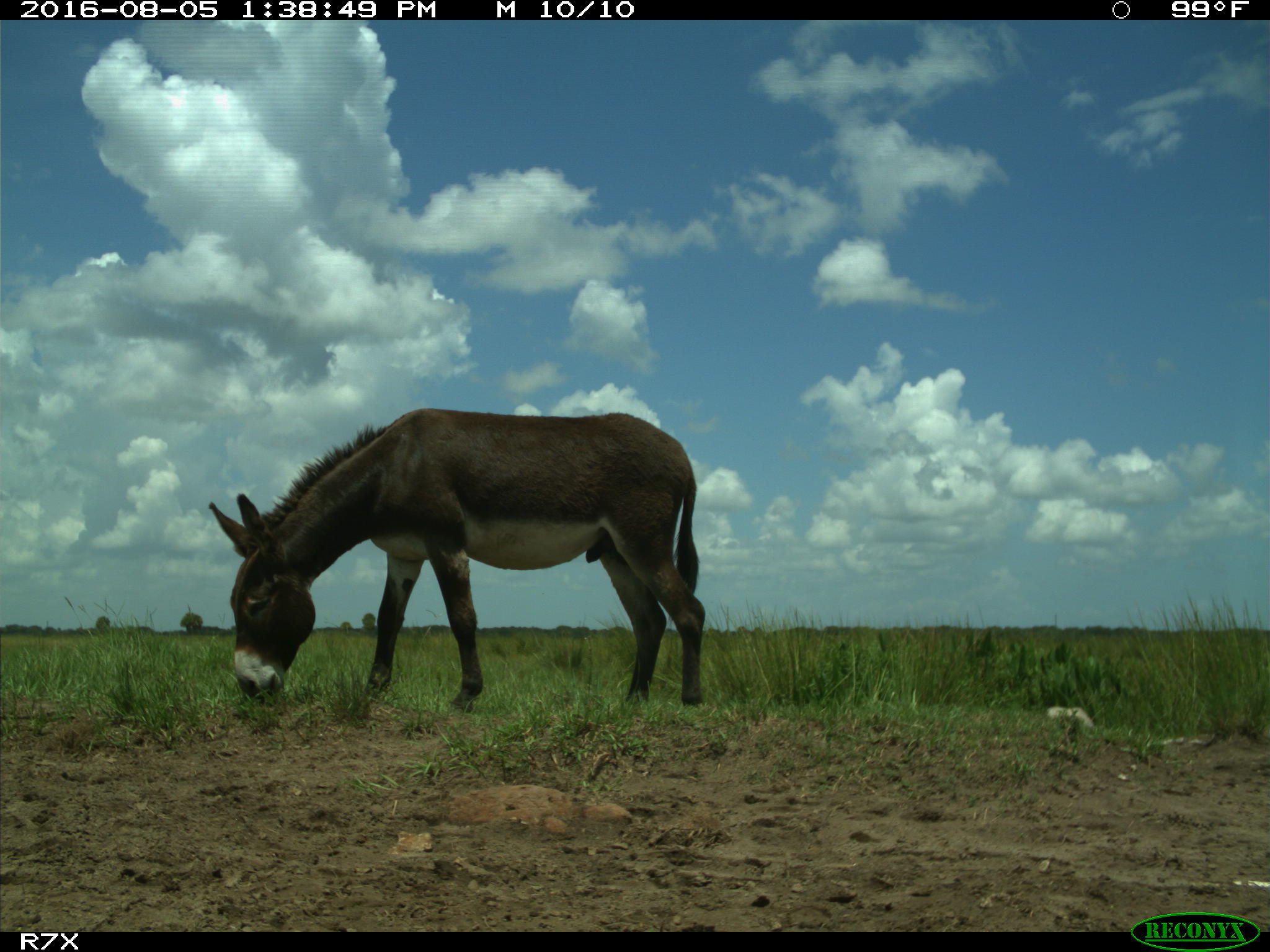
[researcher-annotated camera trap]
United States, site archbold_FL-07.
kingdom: Animalia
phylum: Chordata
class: Mammalia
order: Perissodactyla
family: Equidae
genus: Equus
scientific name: Equus africanus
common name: african wild ass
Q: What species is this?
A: Equus africanus (african wild ass).